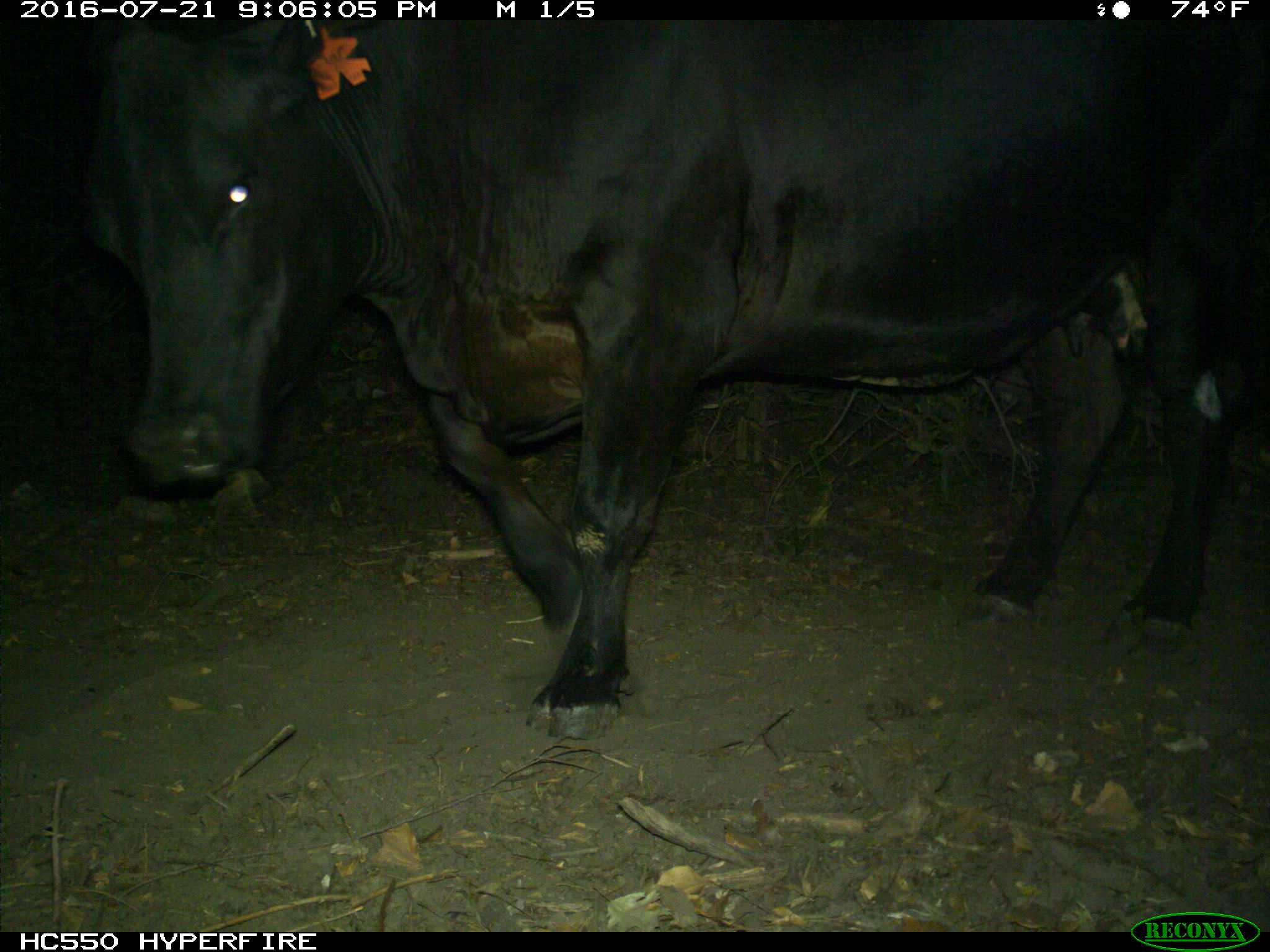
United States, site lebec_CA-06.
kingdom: Animalia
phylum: Chordata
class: Mammalia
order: Artiodactyla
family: Bovidae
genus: Bos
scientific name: Bos taurus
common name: domestic cow